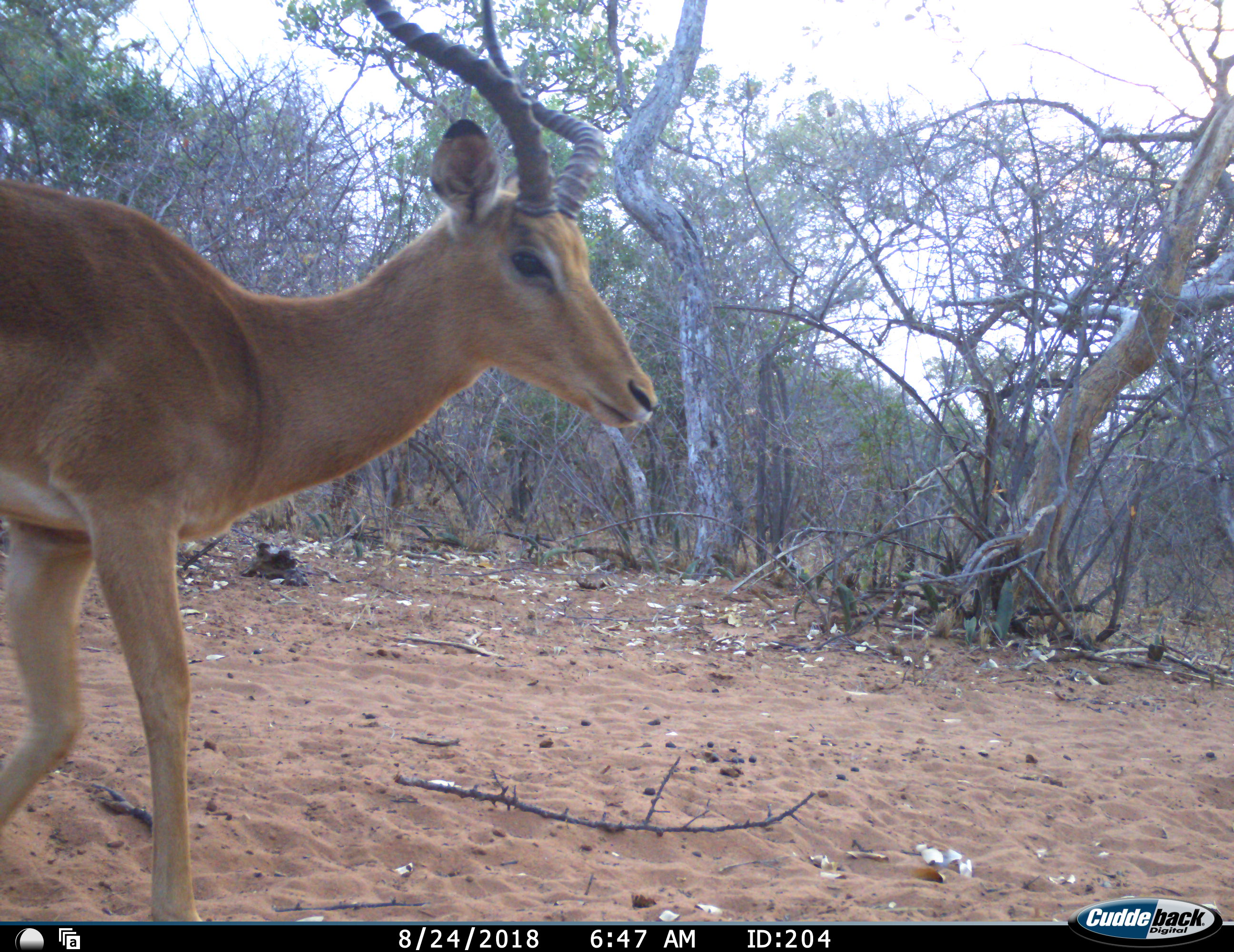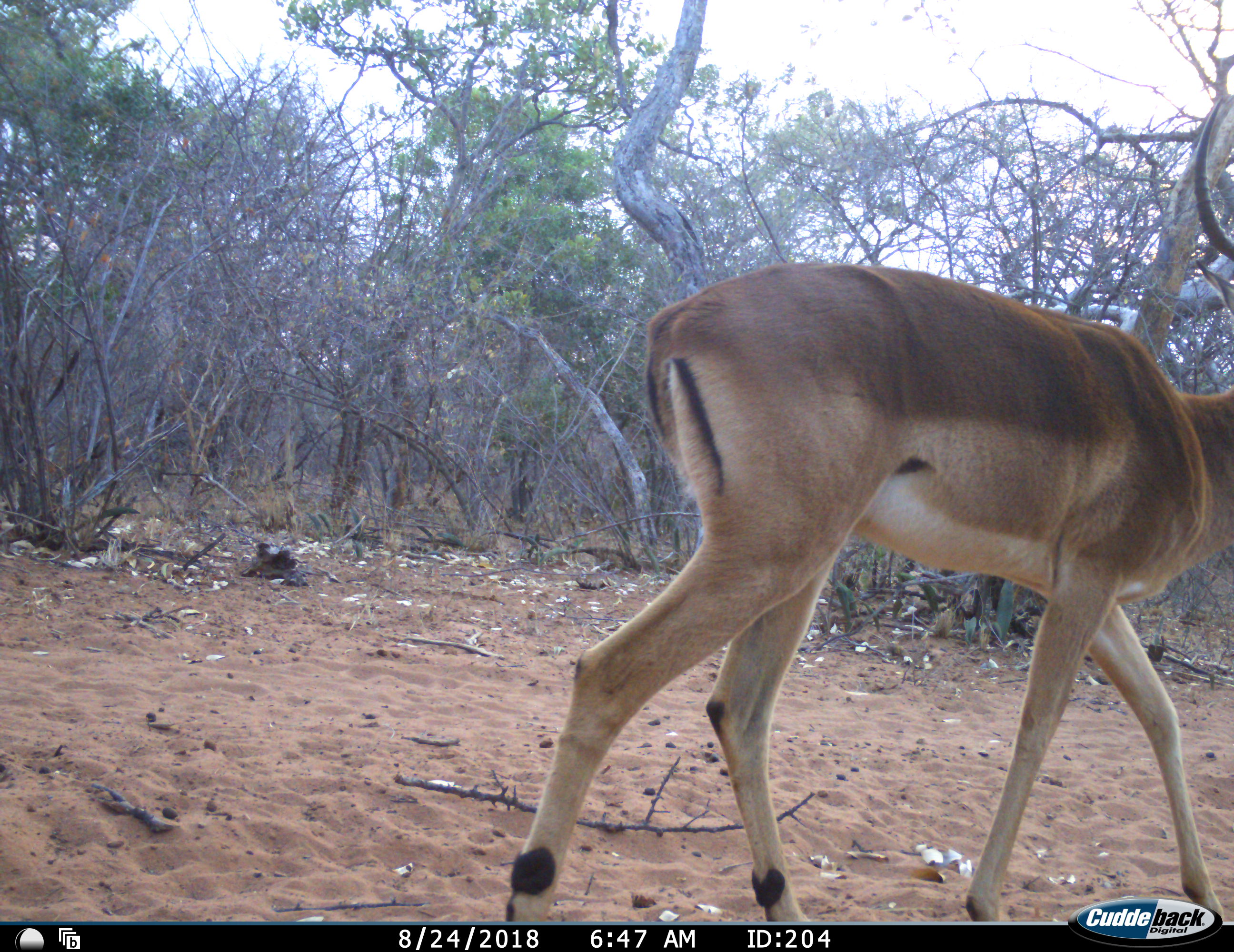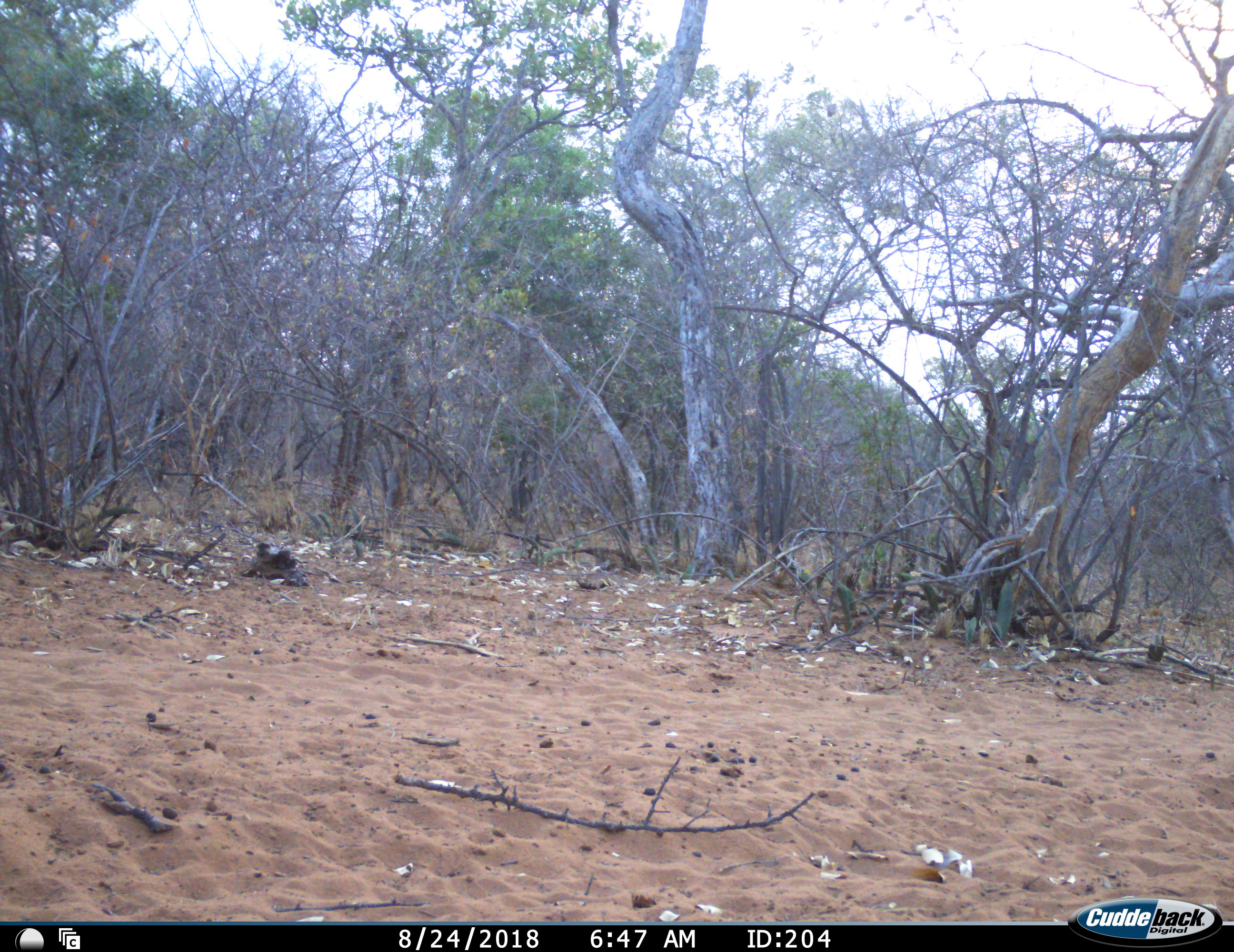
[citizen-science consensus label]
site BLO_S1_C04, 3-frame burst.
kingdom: Animalia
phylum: Chordata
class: Mammalia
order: Artiodactyla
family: Bovidae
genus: Aepyceros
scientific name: Aepyceros melampus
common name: impala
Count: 1.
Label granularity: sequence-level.